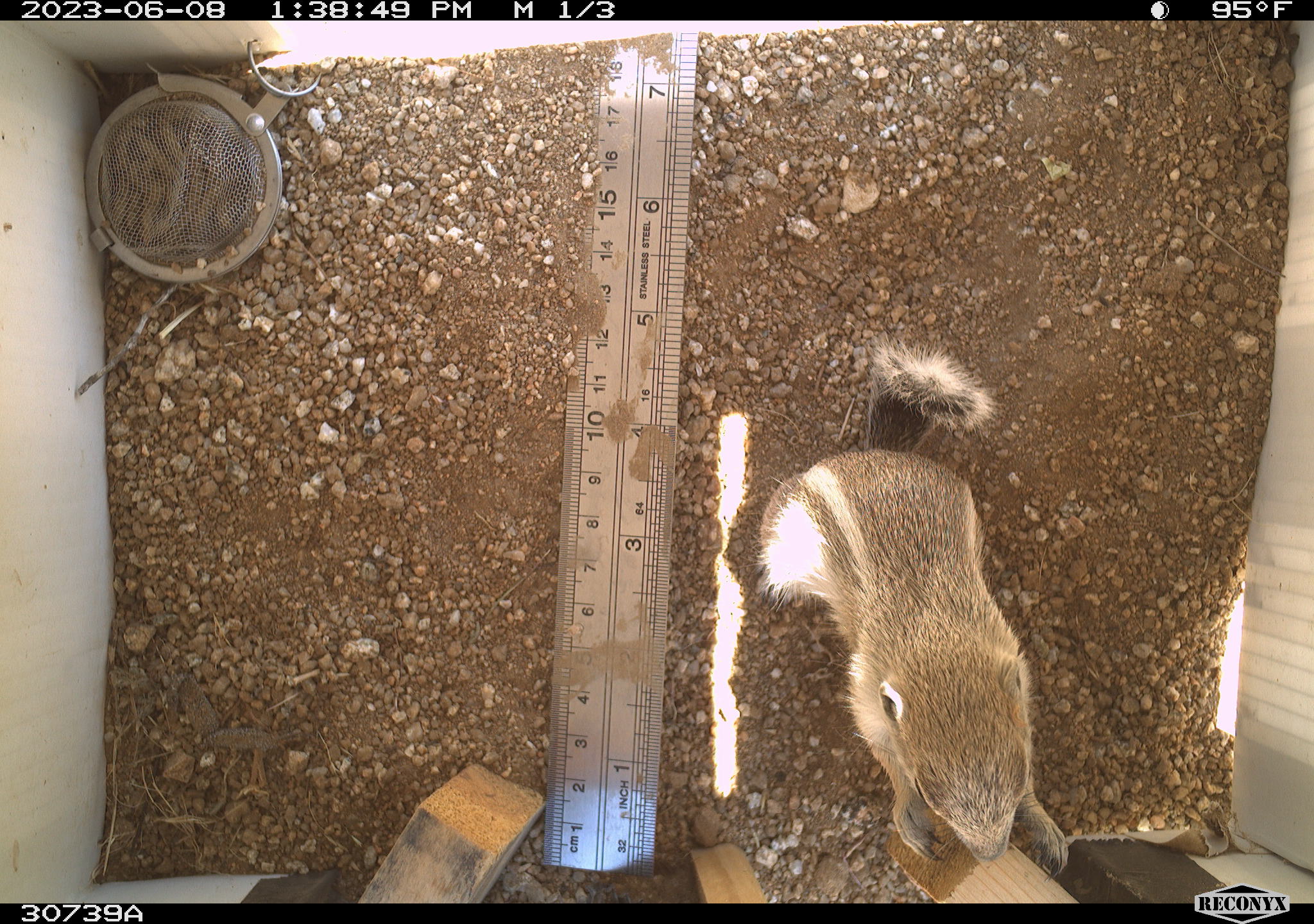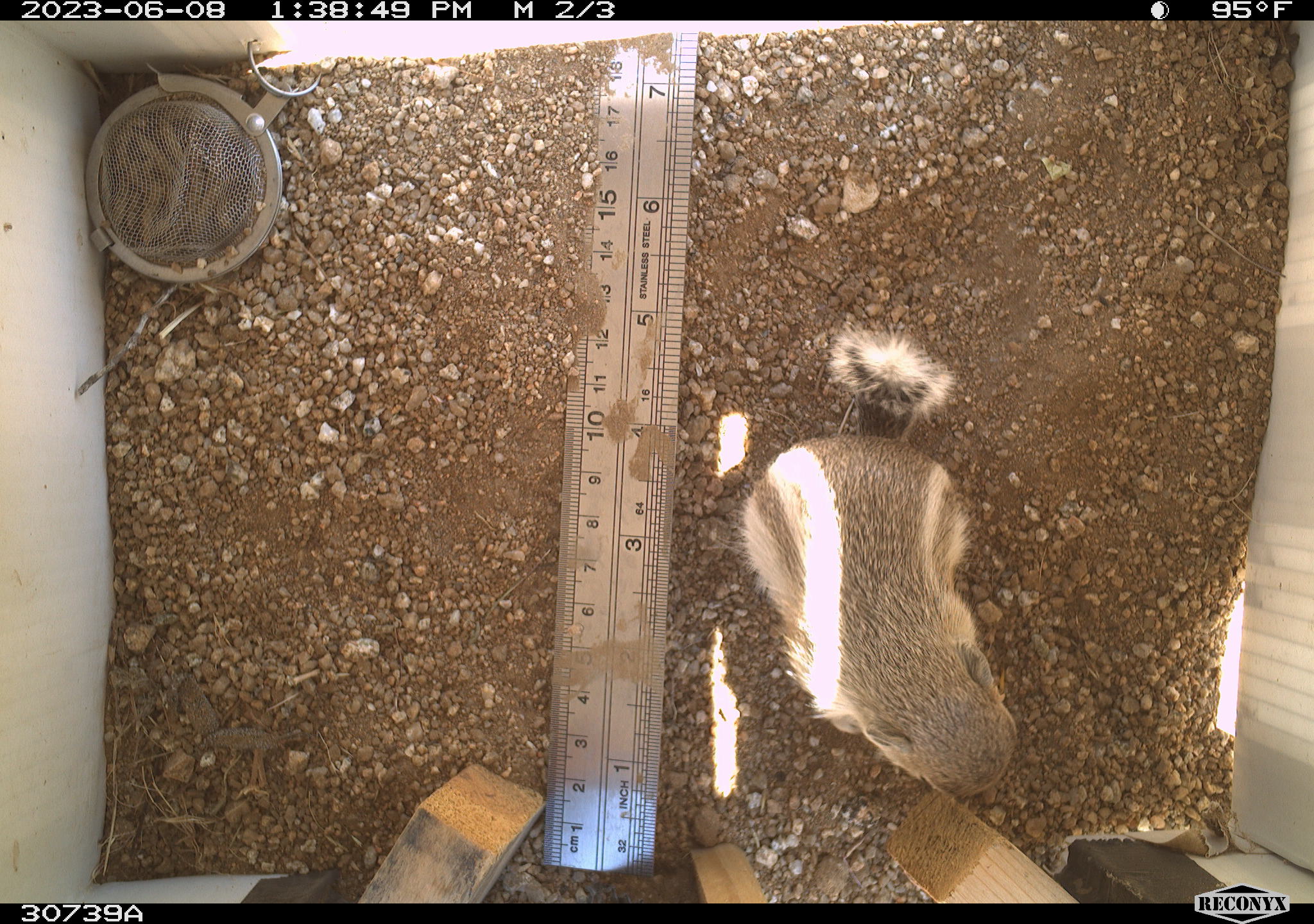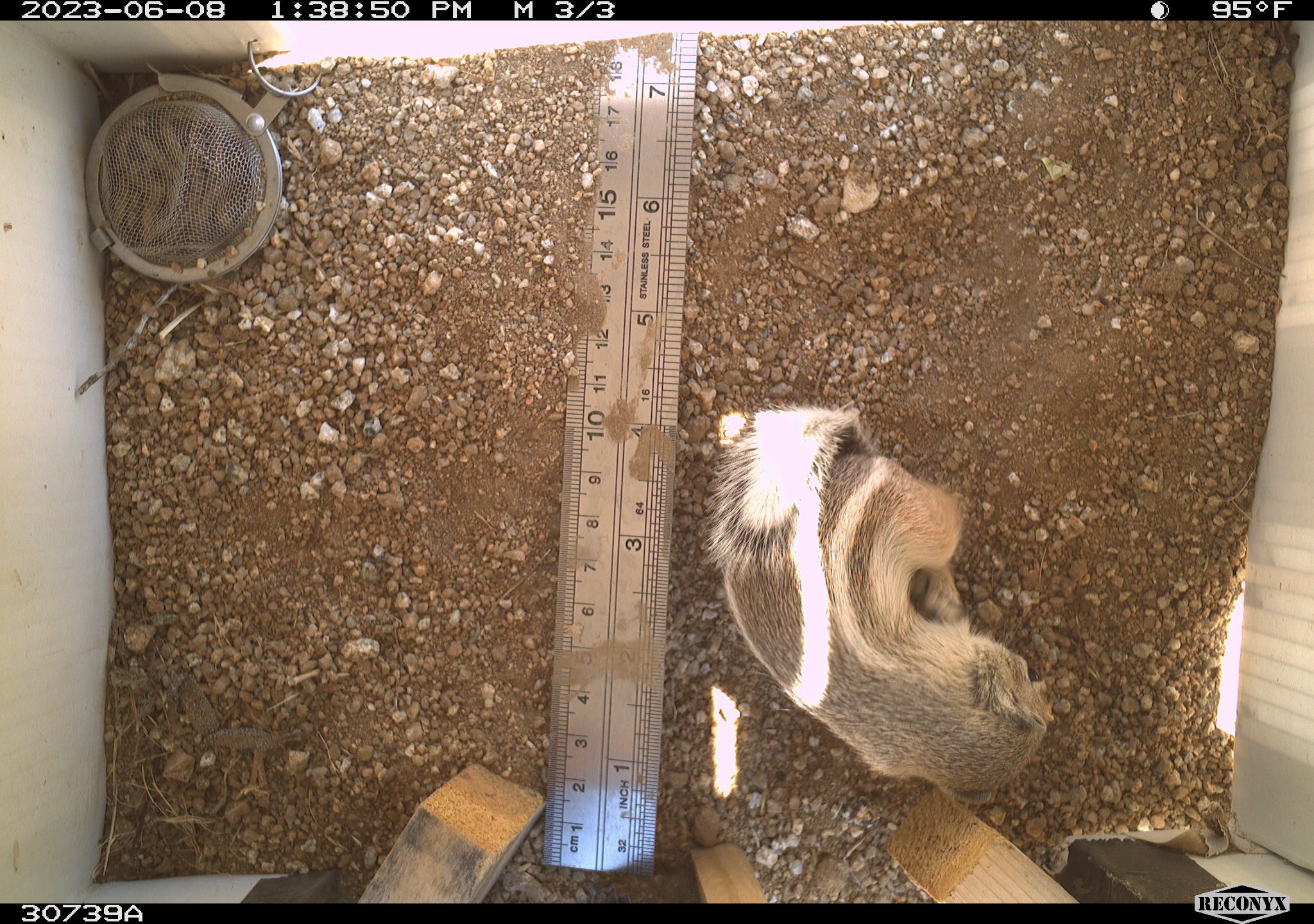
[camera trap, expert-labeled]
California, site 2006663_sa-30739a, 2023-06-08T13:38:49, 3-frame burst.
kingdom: Animalia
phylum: Chordata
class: Mammalia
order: Rodentia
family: Sciuridae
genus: Ammospermophilus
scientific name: Ammospermophilus leucurus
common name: white-tailed antelope squirrel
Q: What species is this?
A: White-tailed antelope squirrel (Ammospermophilus leucurus).